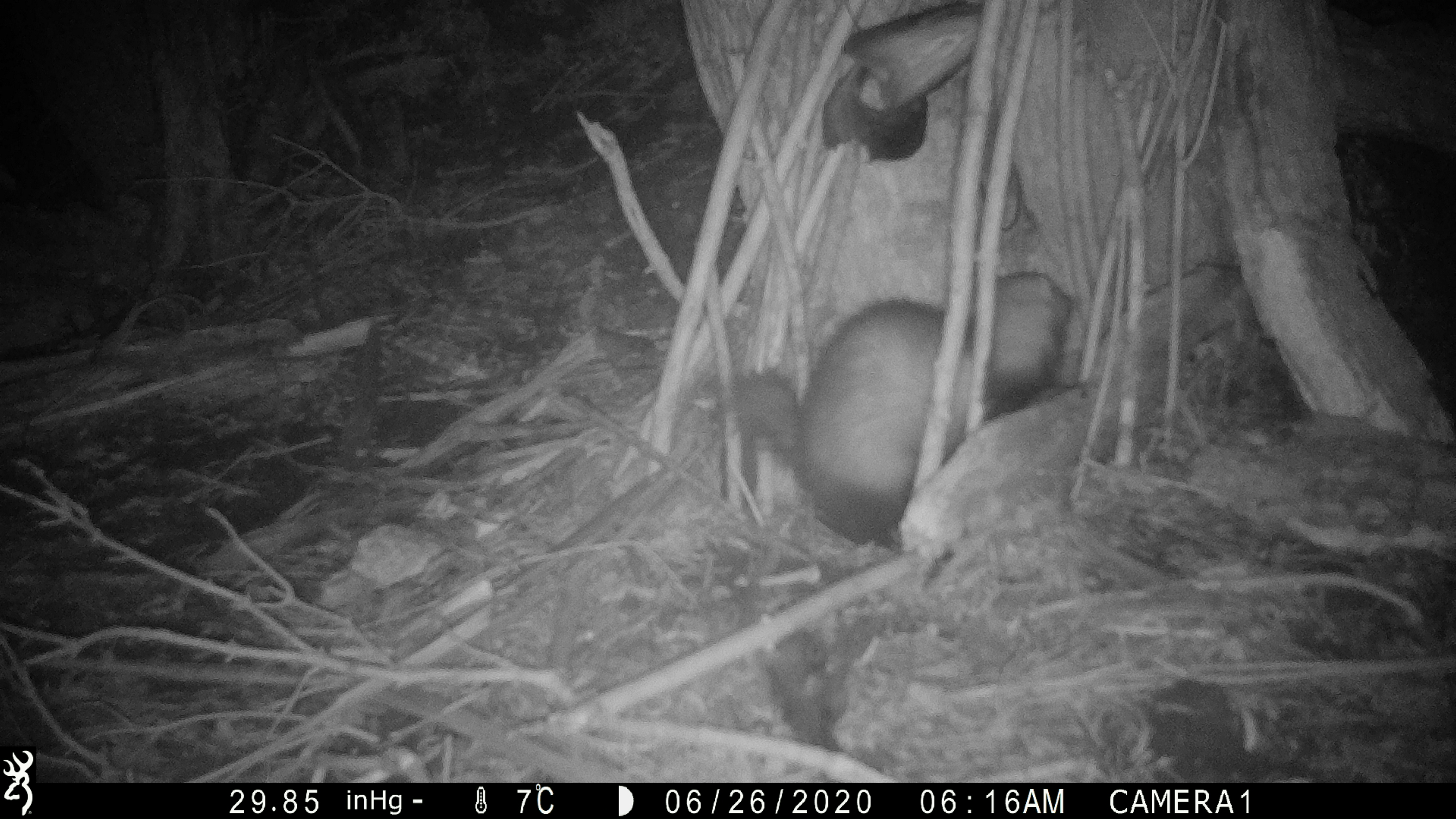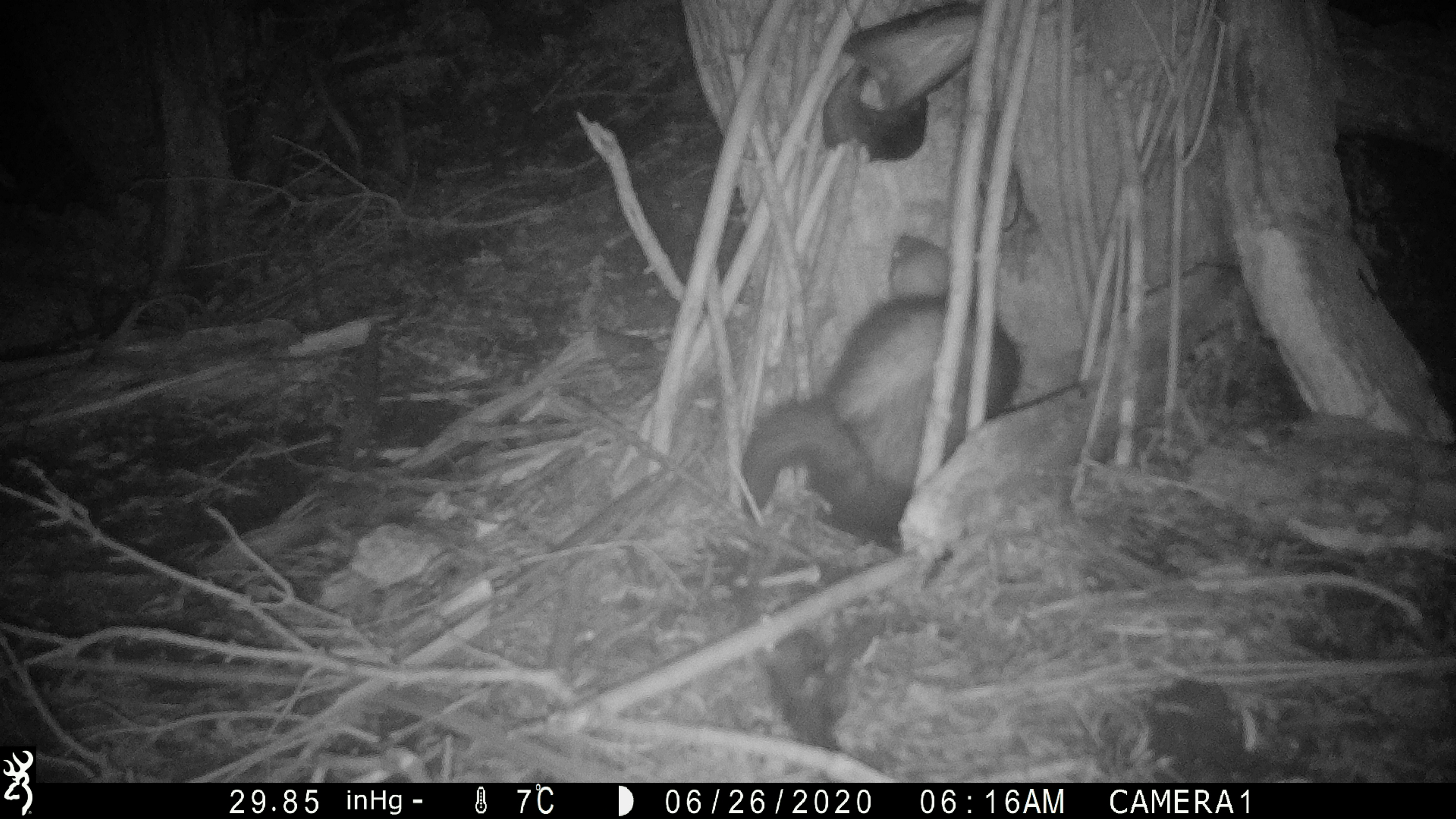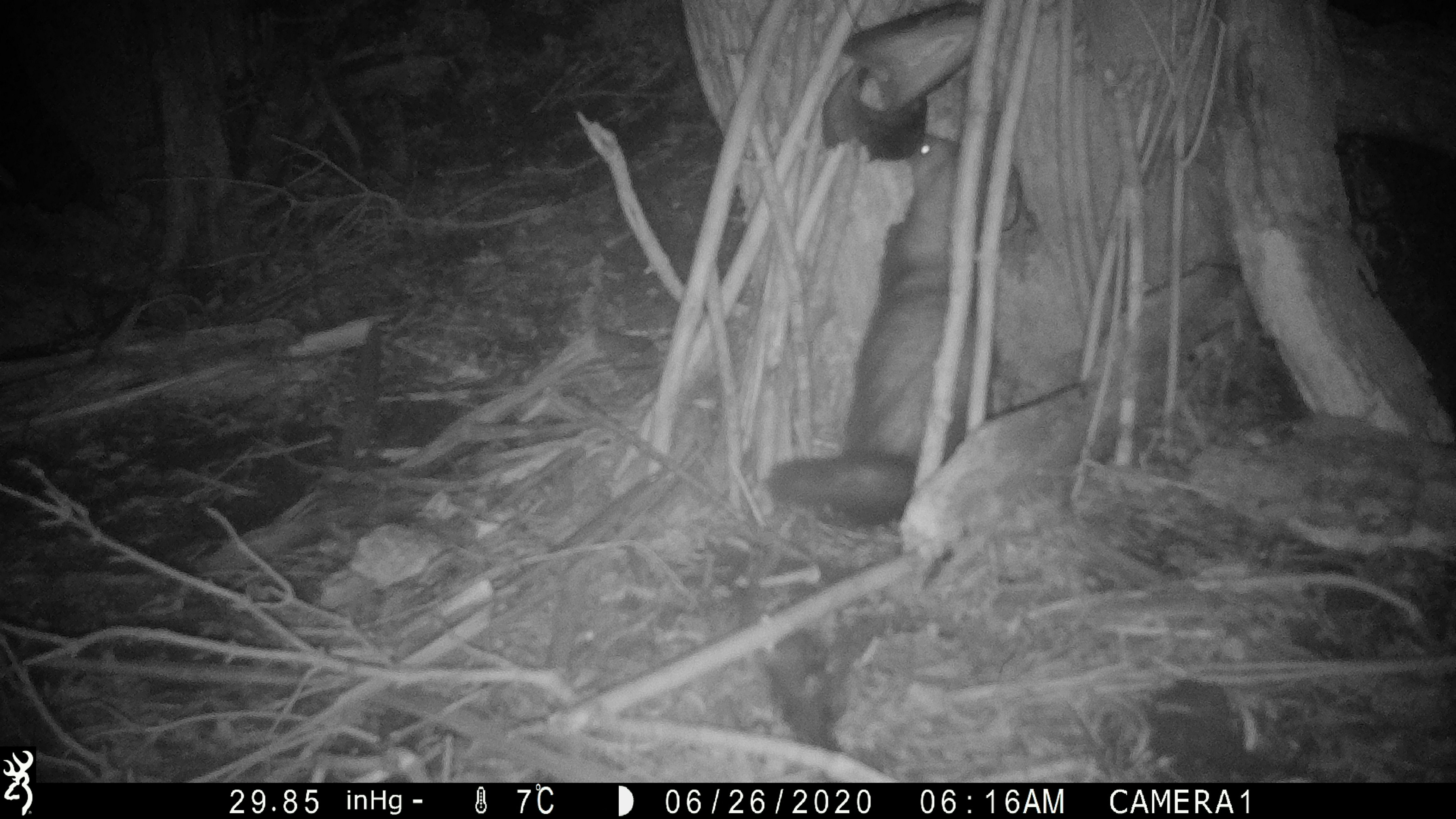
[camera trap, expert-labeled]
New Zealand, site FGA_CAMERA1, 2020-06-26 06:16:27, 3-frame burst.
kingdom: Animalia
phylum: Chordata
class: Mammalia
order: Carnivora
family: Mustelidae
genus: Mustela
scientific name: Mustela furo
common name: ferret